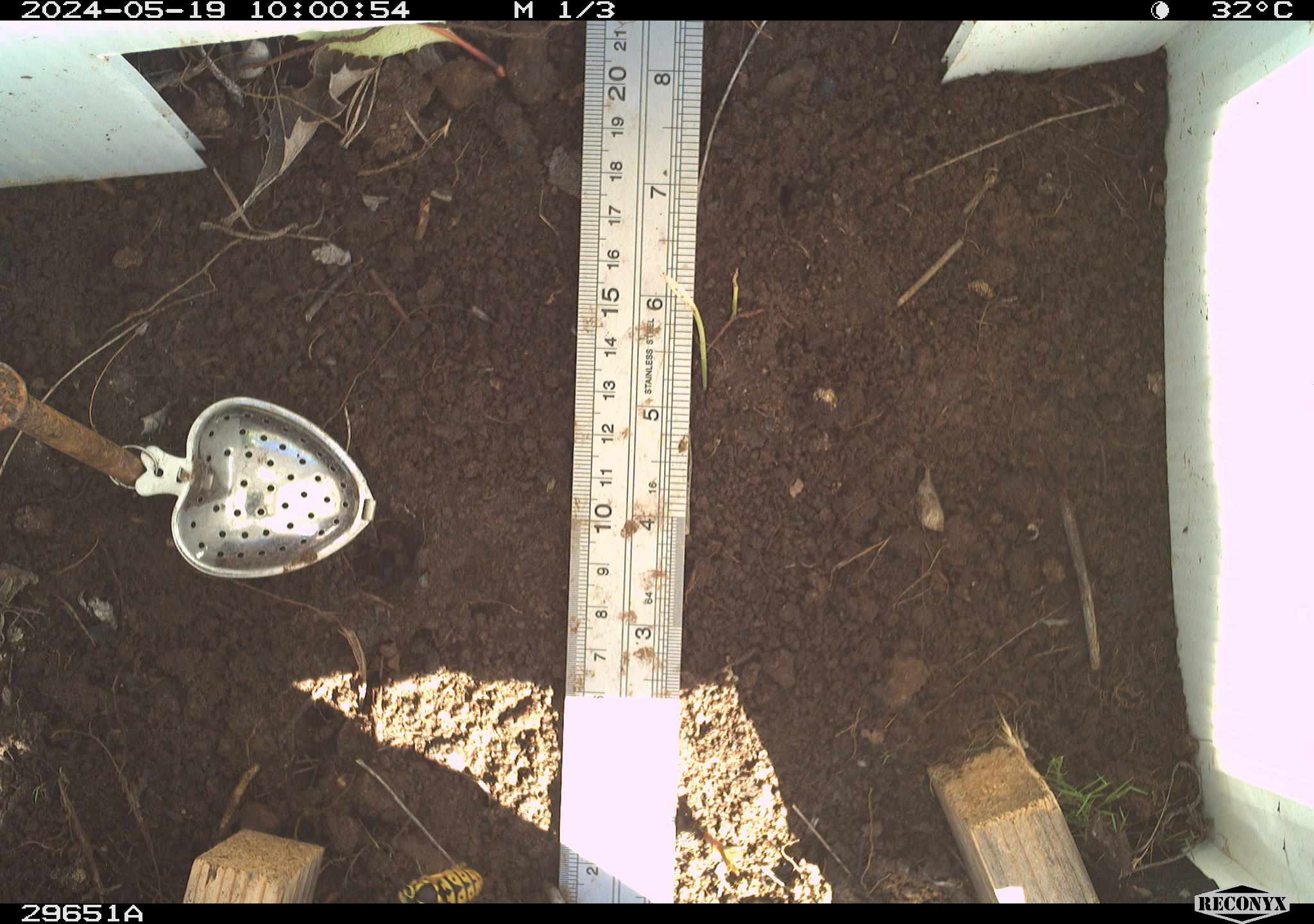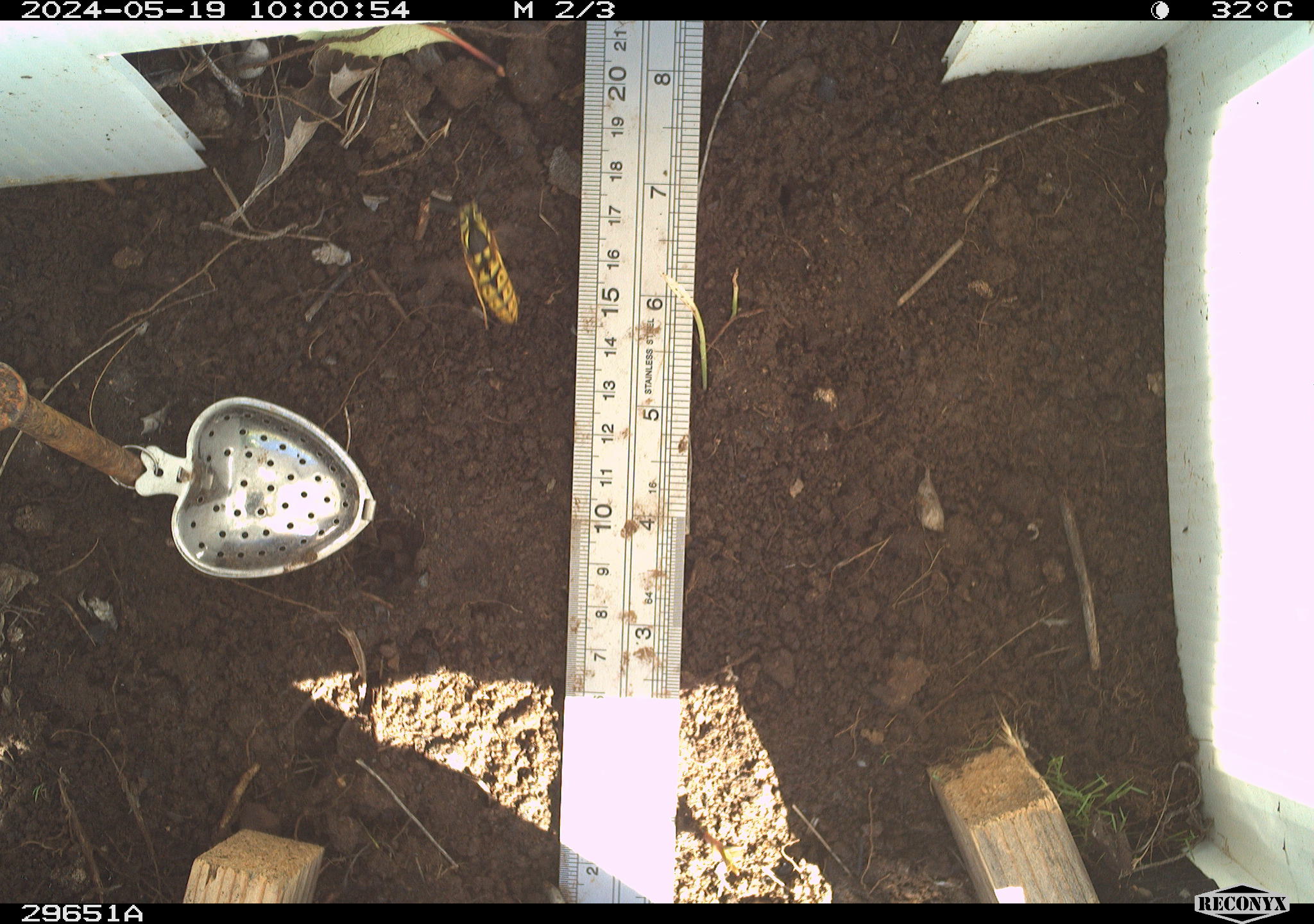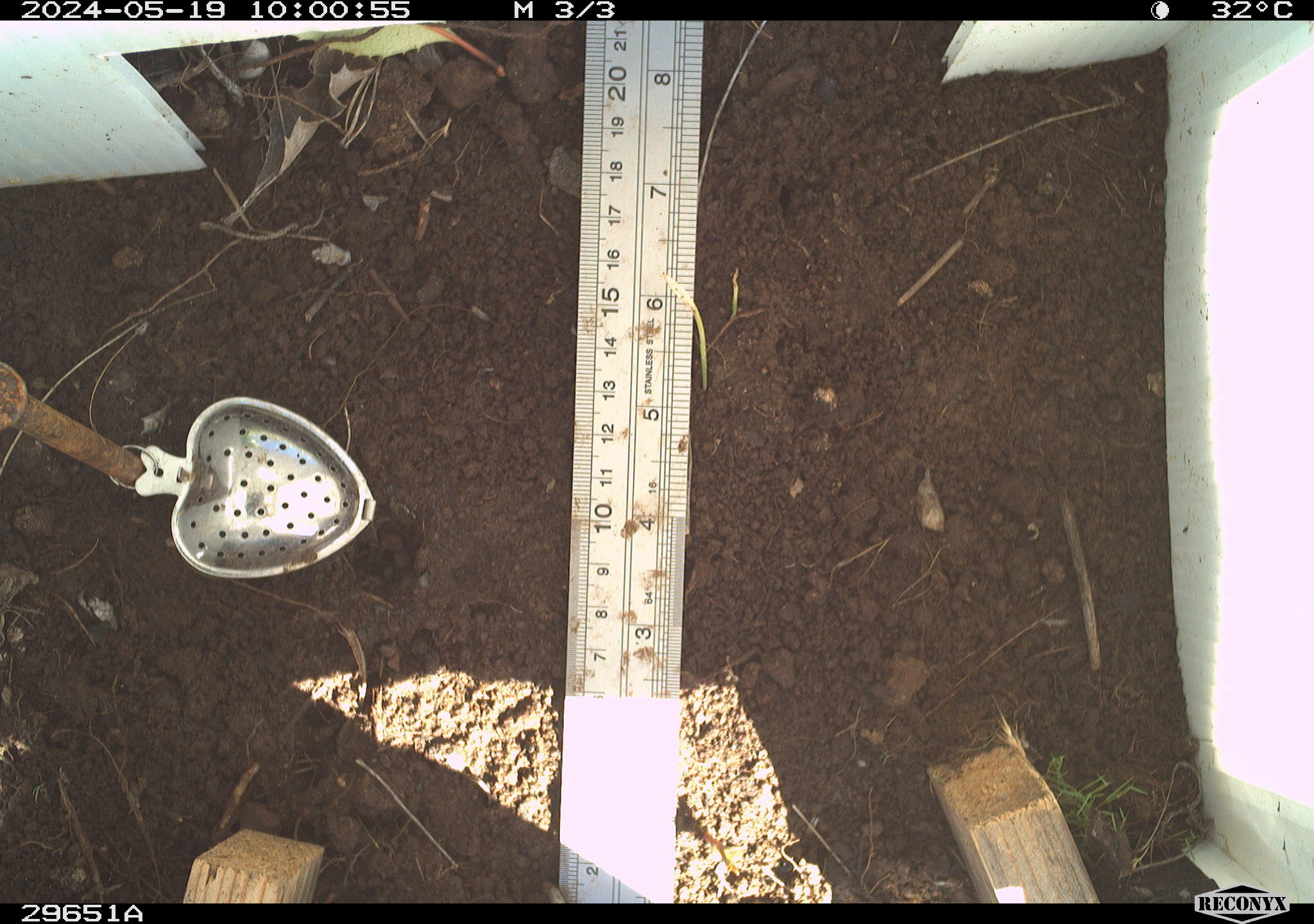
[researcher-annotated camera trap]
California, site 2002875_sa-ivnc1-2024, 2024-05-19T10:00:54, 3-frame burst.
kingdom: Animalia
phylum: Arthropoda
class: Insecta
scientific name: Insecta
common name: insect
Insect (Insecta).